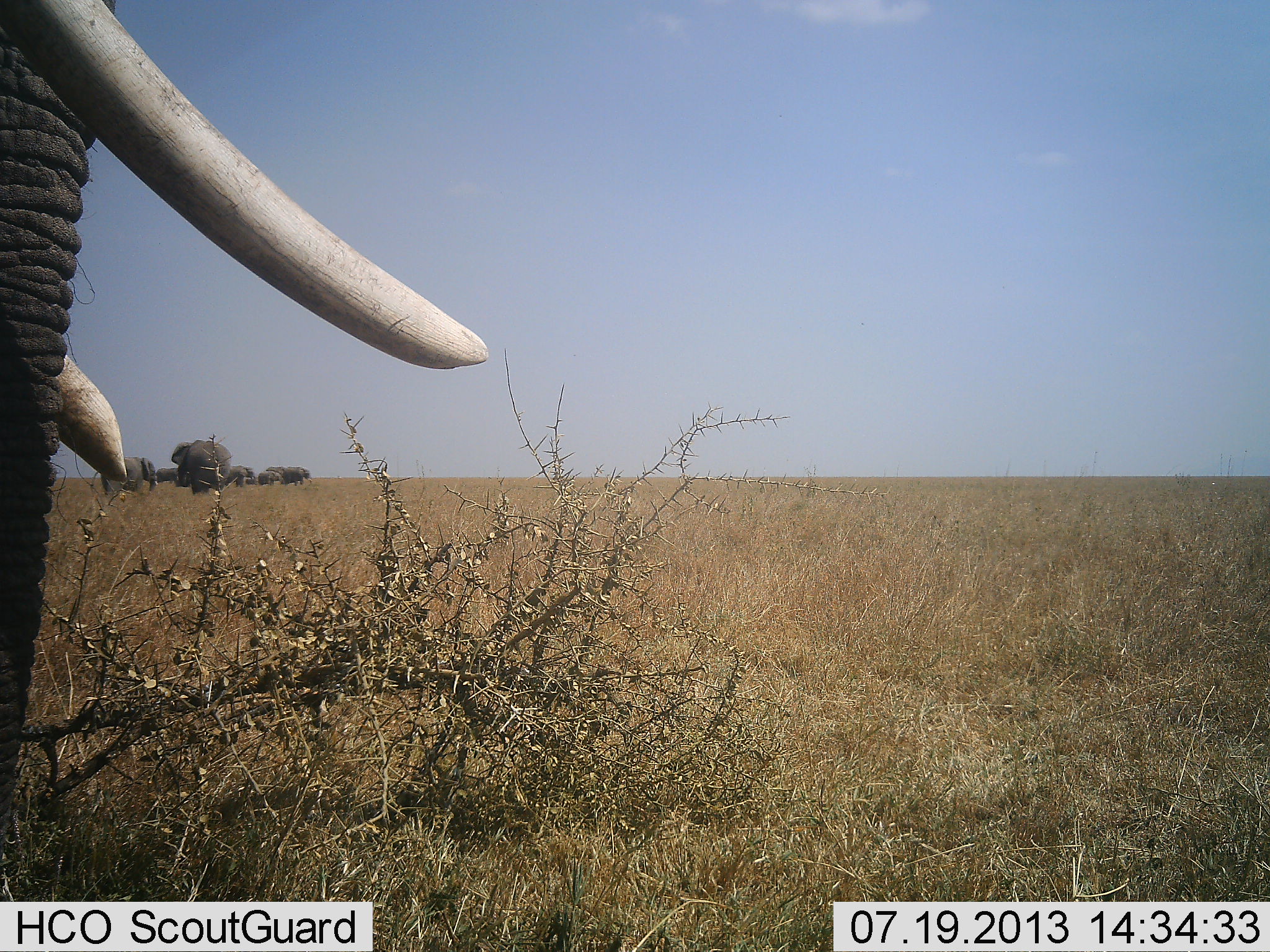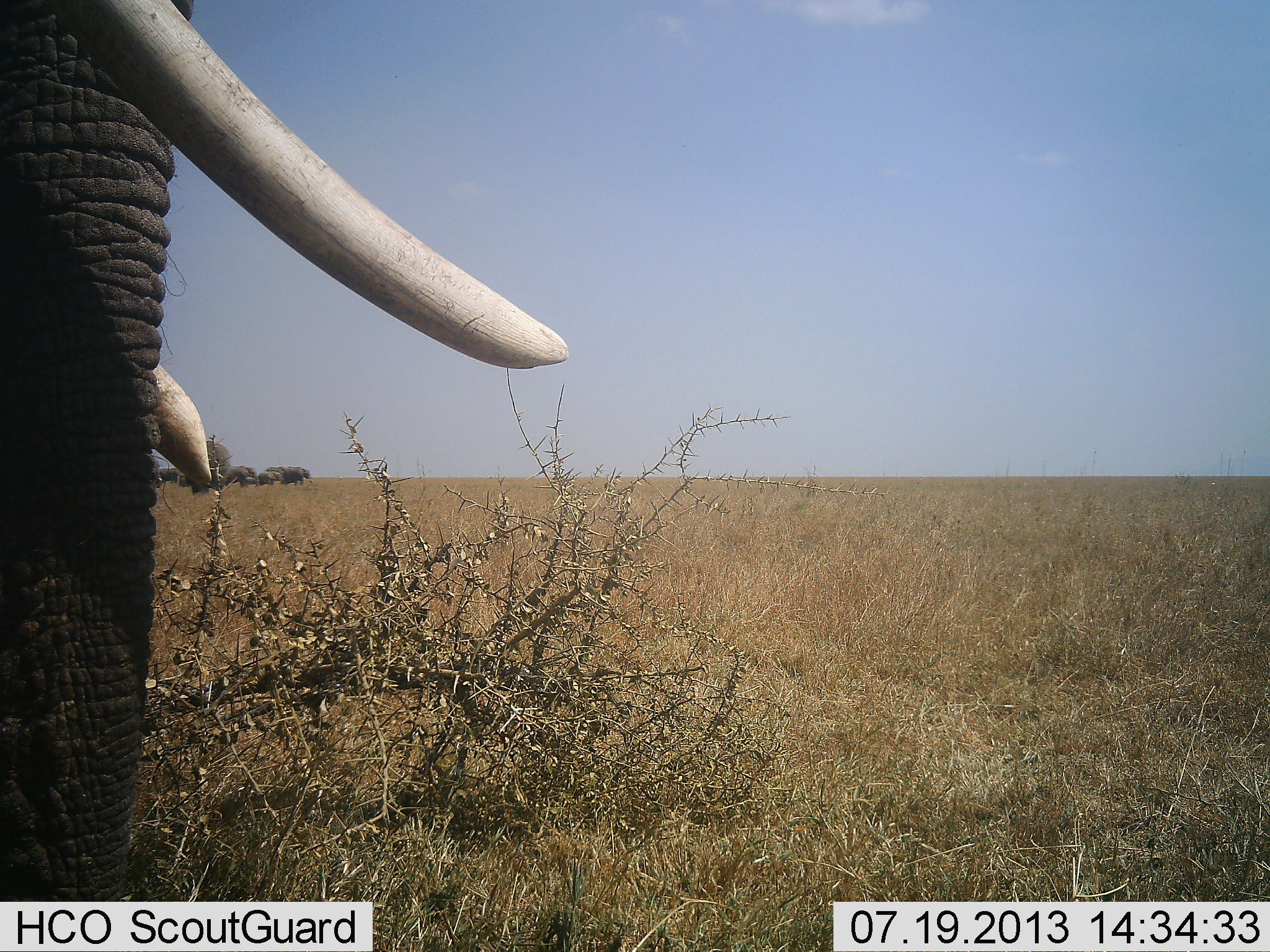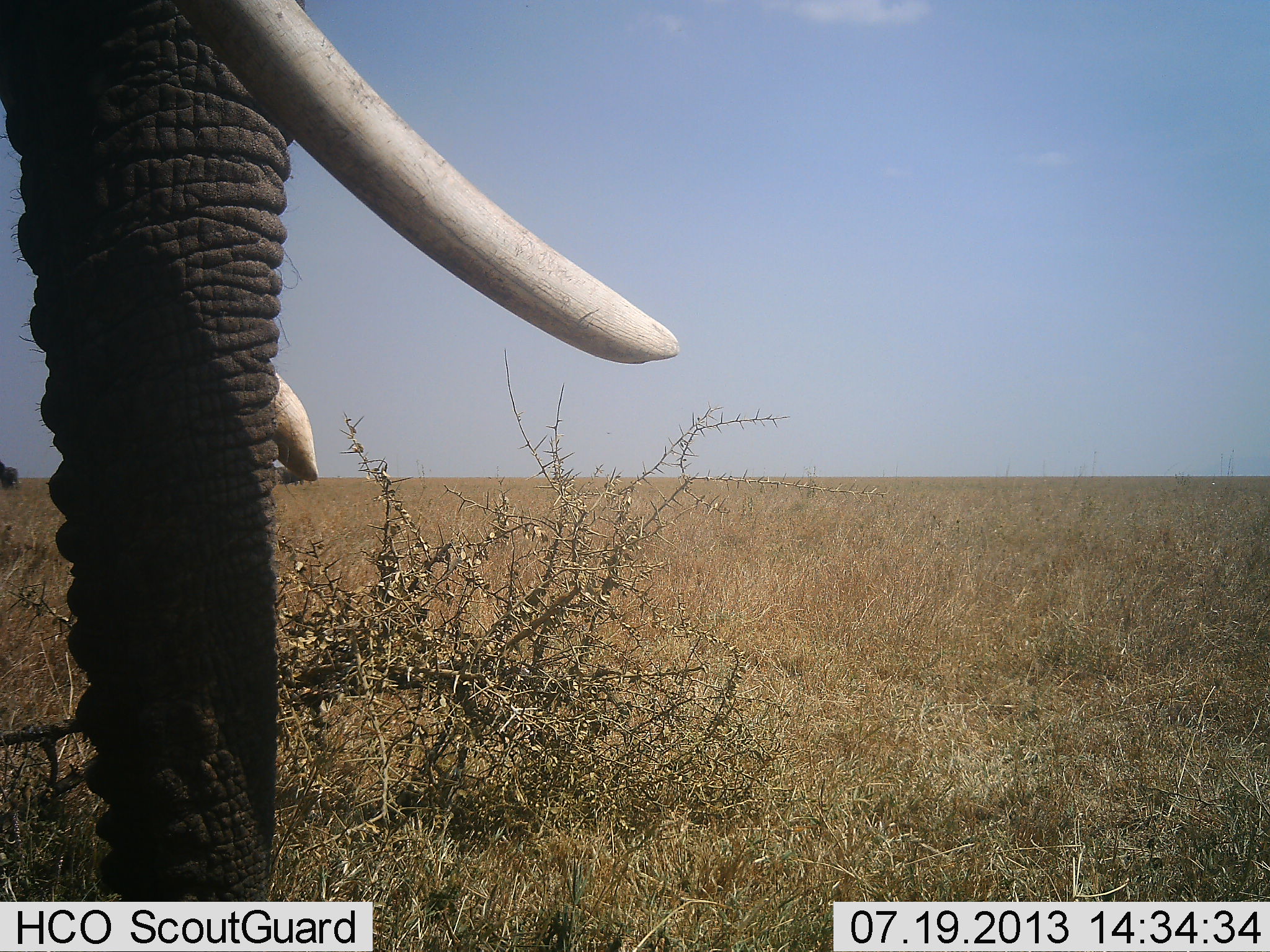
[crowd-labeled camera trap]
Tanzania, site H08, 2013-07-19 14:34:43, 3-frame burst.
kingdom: Animalia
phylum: Chordata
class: Mammalia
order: Proboscidea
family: Elephantidae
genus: Loxodonta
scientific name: Loxodonta africana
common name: african bush elephant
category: elephant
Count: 7.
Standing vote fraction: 77%.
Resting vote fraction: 4%.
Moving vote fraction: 46%.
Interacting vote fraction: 4%.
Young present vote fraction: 12%.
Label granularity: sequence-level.